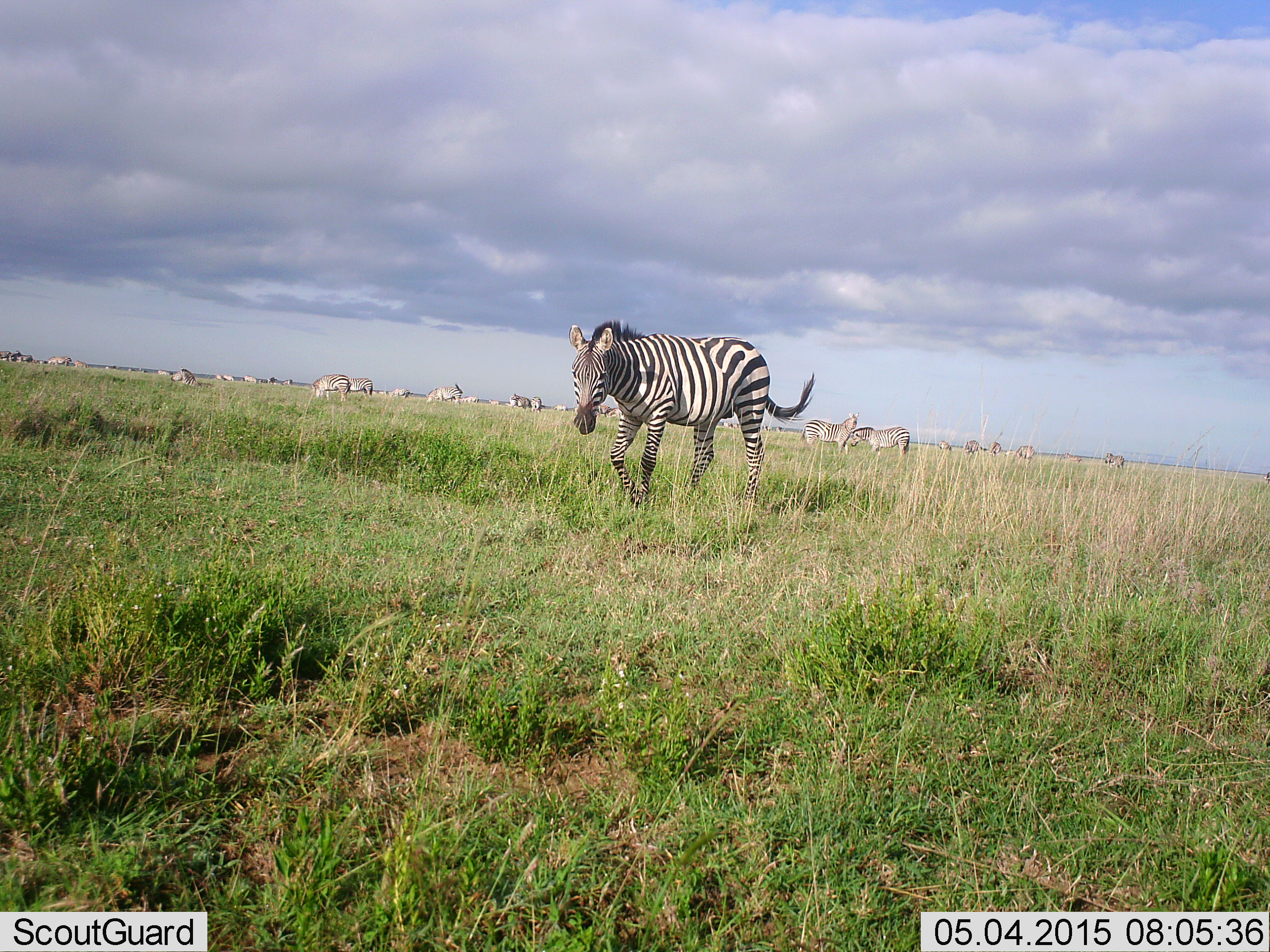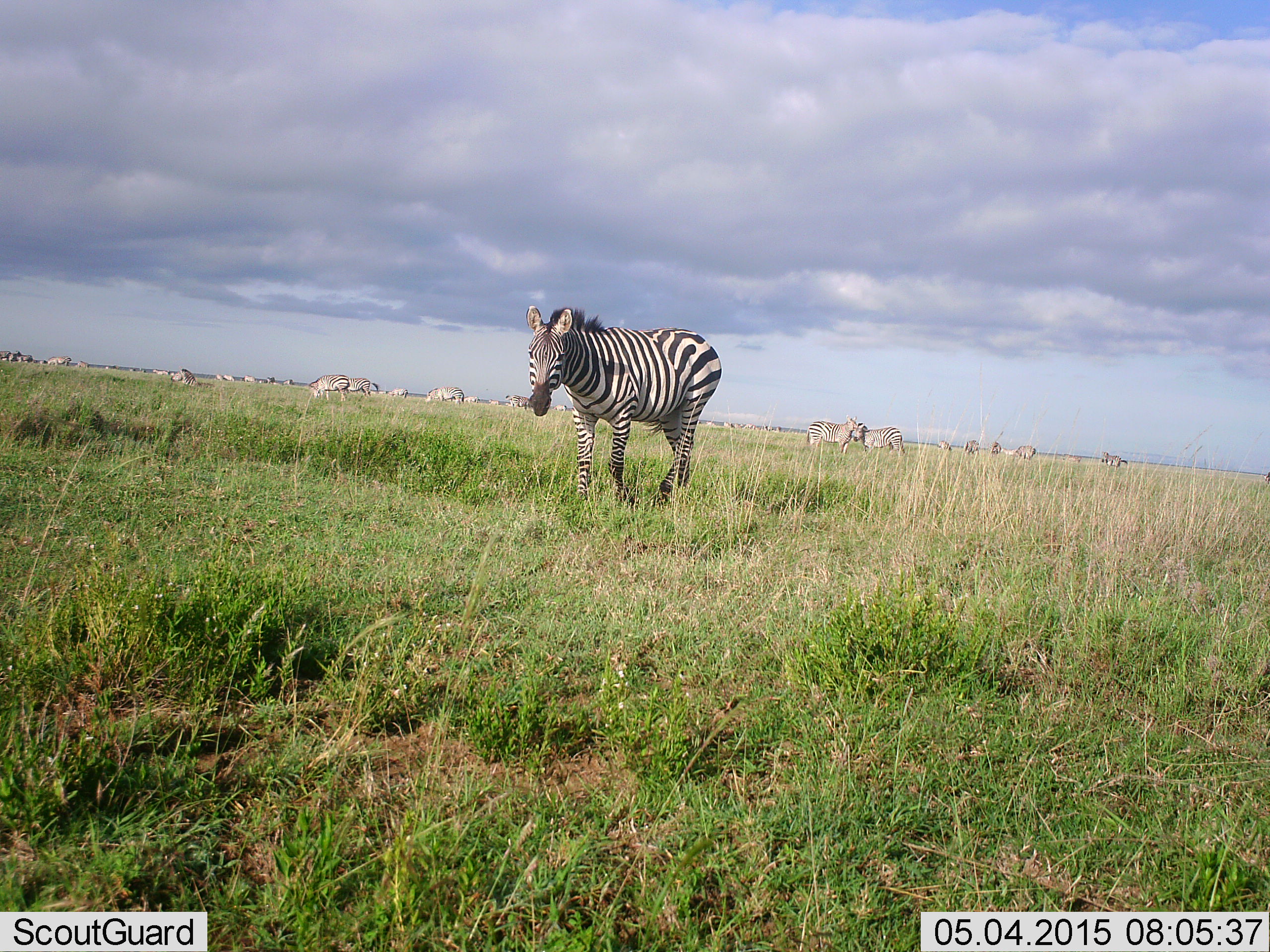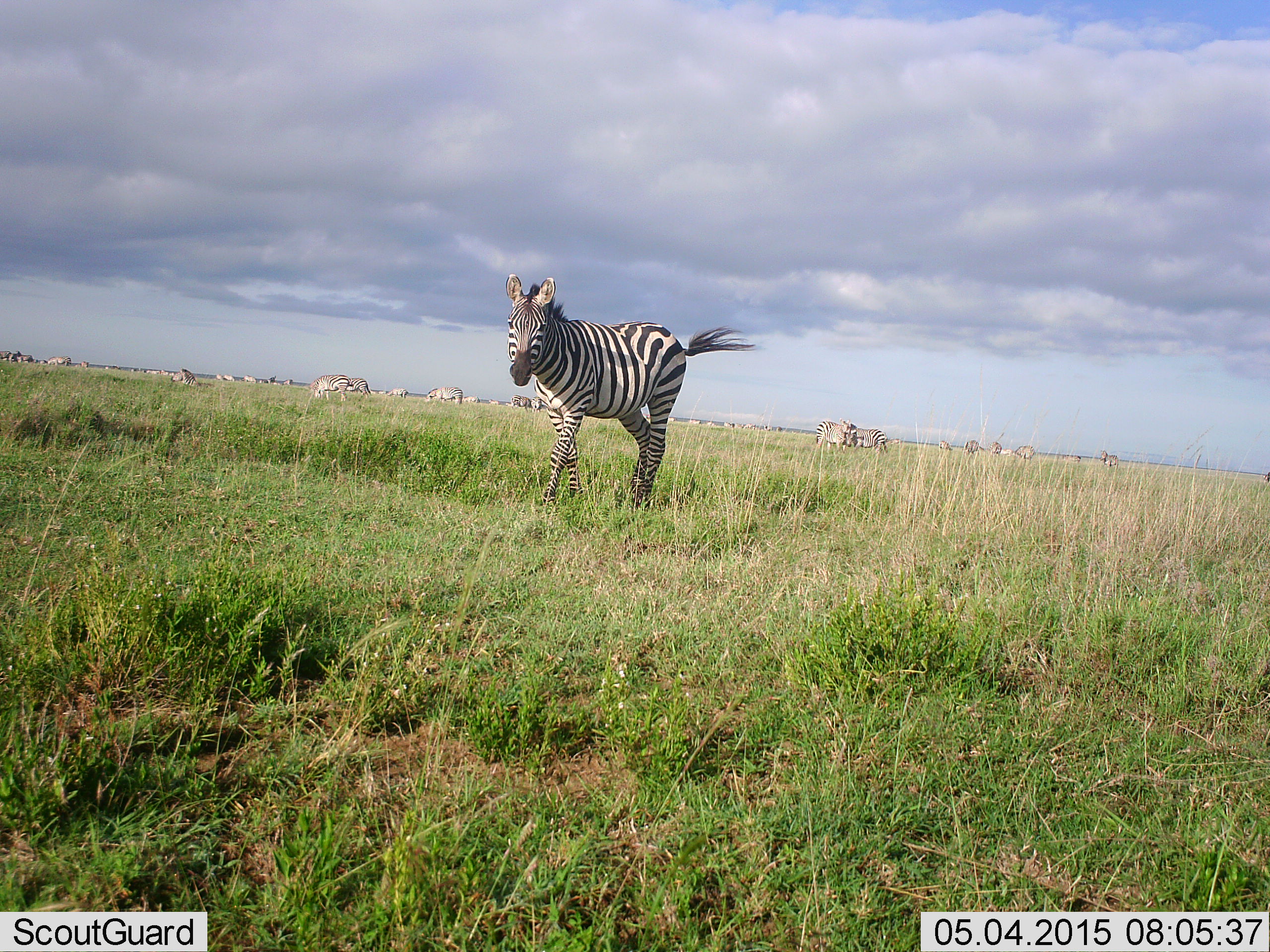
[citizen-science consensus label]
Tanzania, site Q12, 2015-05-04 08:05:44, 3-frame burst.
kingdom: Animalia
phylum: Chordata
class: Mammalia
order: Perissodactyla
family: Equidae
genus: Equus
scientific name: Equus quagga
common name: plains zebra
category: zebra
Zebra (plains zebra) (Equus quagga), count 11-50. Behavior (volunteer vote fractions): standing 45%, resting 0%, moving 91%, interacting 9%. Young present (vote fraction): 0%. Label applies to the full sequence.